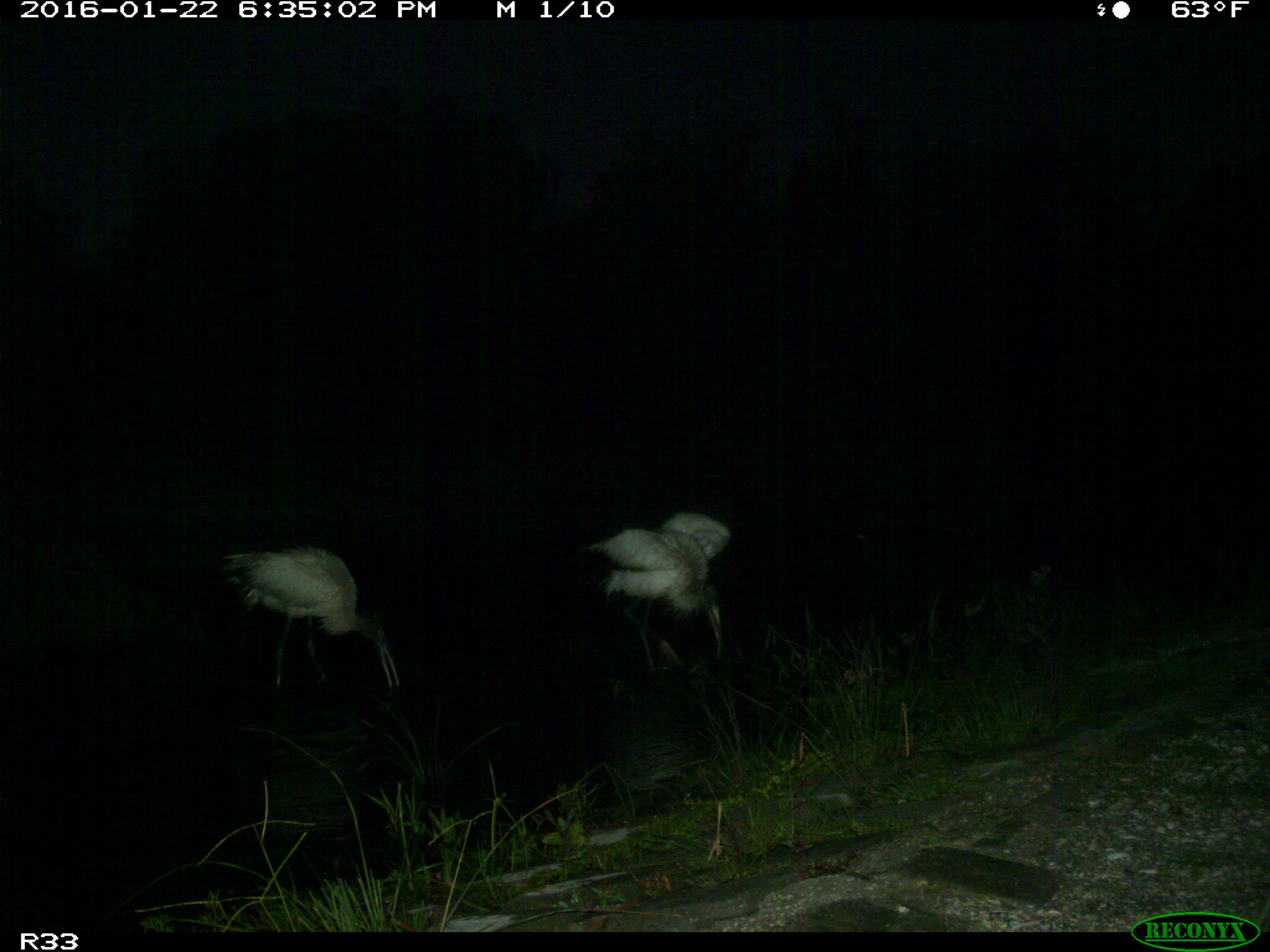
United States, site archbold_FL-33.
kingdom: Animalia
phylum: Chordata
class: Aves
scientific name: Aves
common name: birds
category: unidentified bird